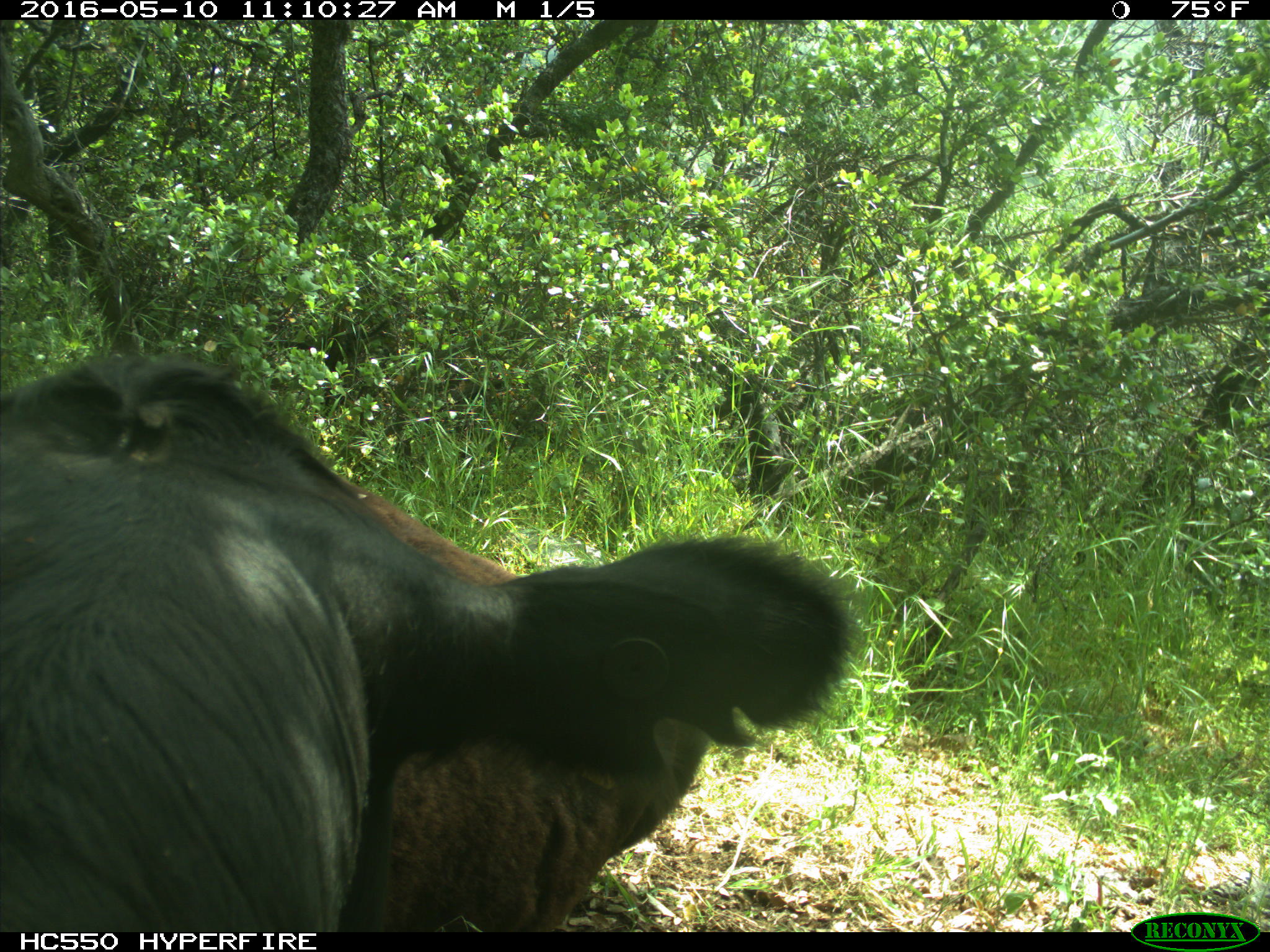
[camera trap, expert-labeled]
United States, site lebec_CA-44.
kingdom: Animalia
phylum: Chordata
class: Mammalia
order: Artiodactyla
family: Bovidae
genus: Bos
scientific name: Bos taurus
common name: domestic cow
Bos taurus (domestic cow).